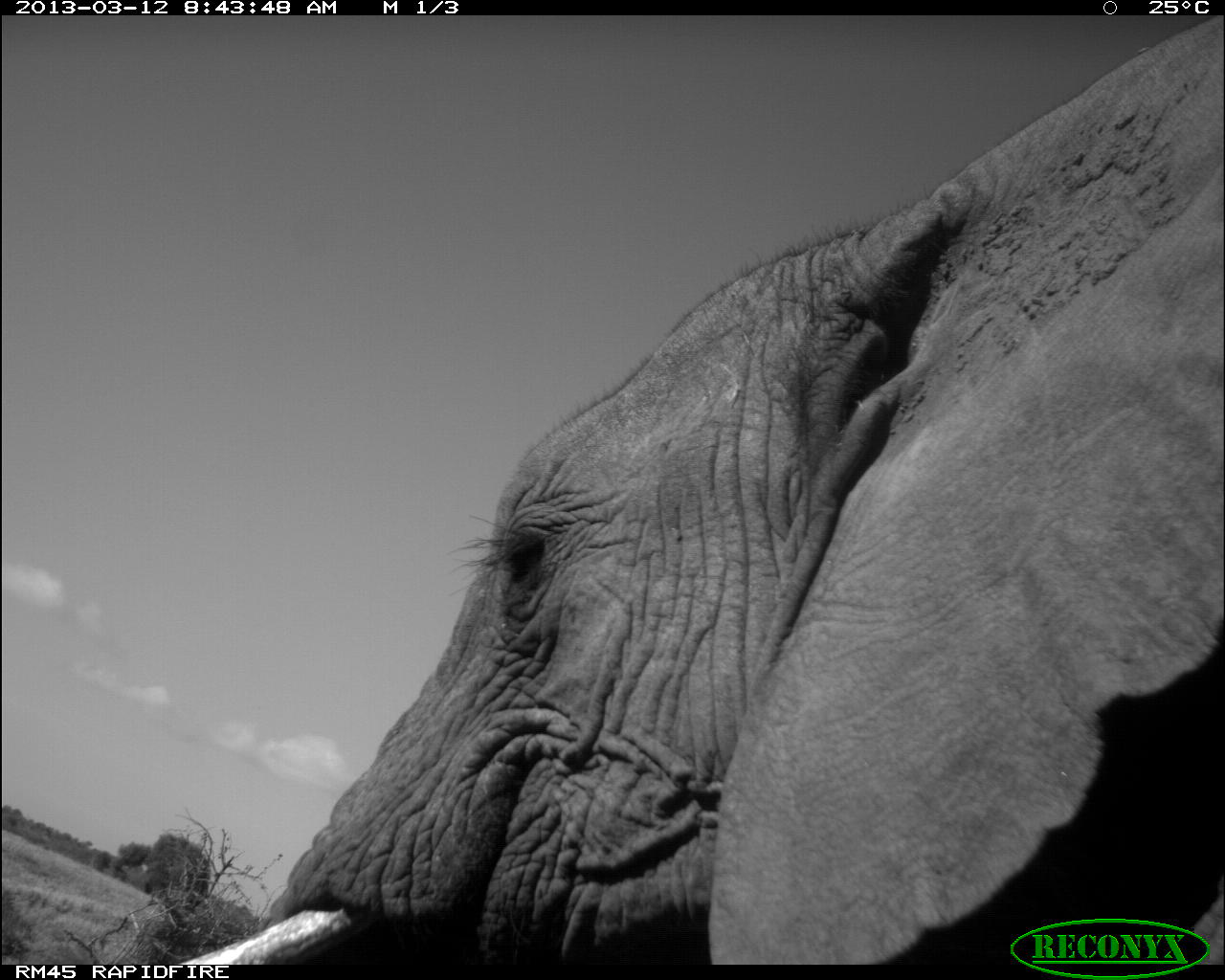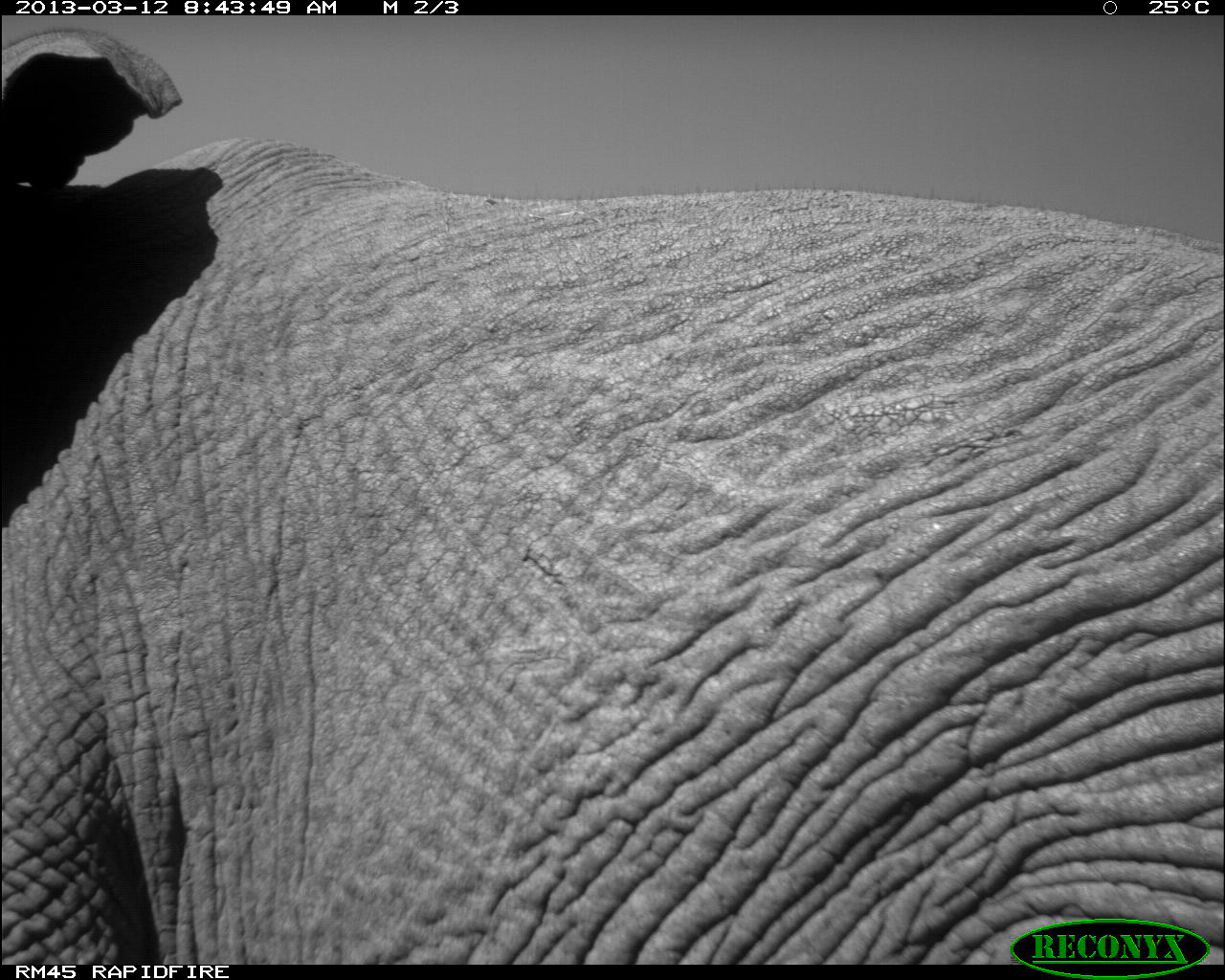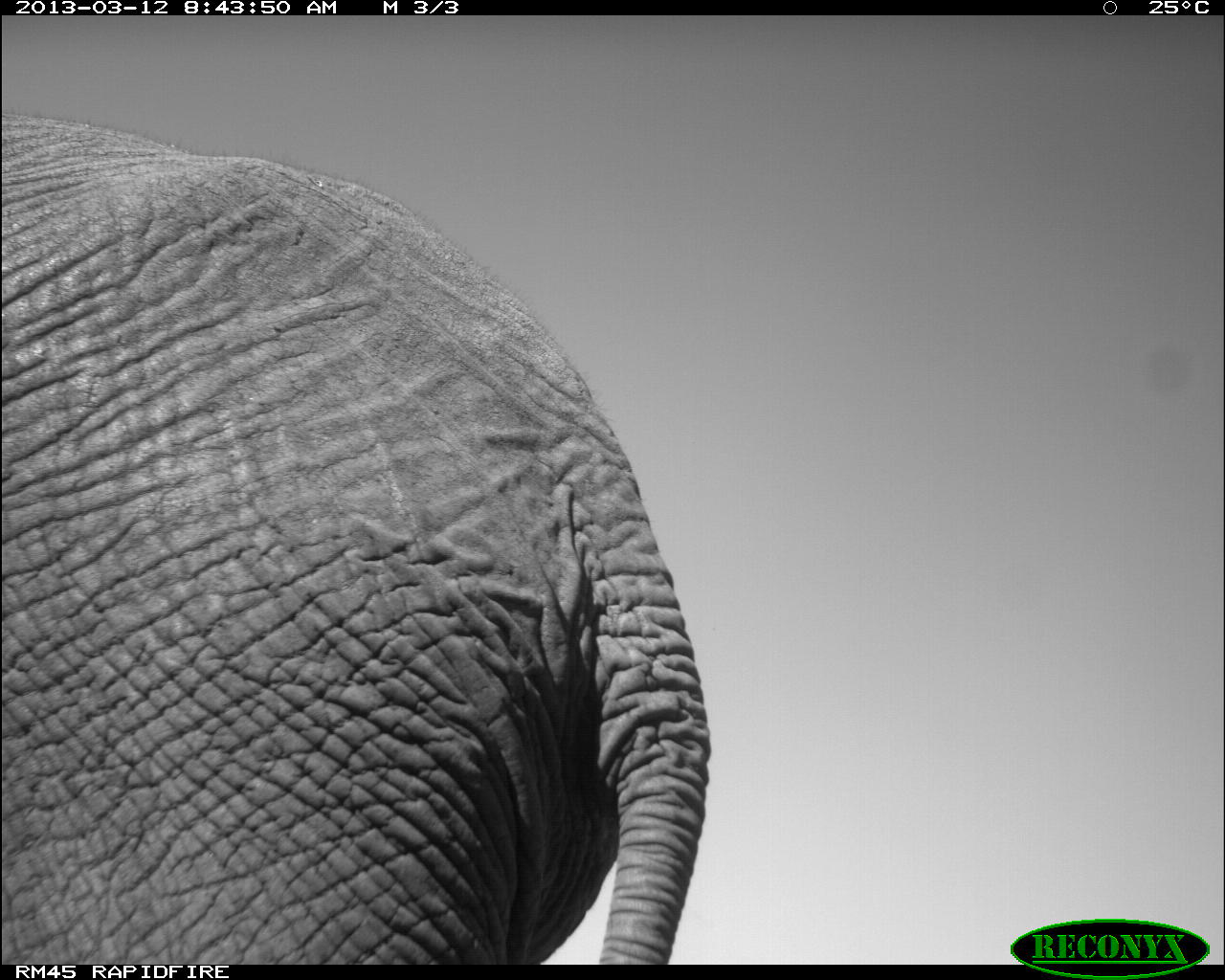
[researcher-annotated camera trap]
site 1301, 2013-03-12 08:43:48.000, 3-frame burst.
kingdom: Animalia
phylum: Chordata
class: Mammalia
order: Proboscidea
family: Elephantidae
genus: Loxodonta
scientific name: Loxodonta africana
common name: african bush elephant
Loxodonta africana (african bush elephant), count 1.